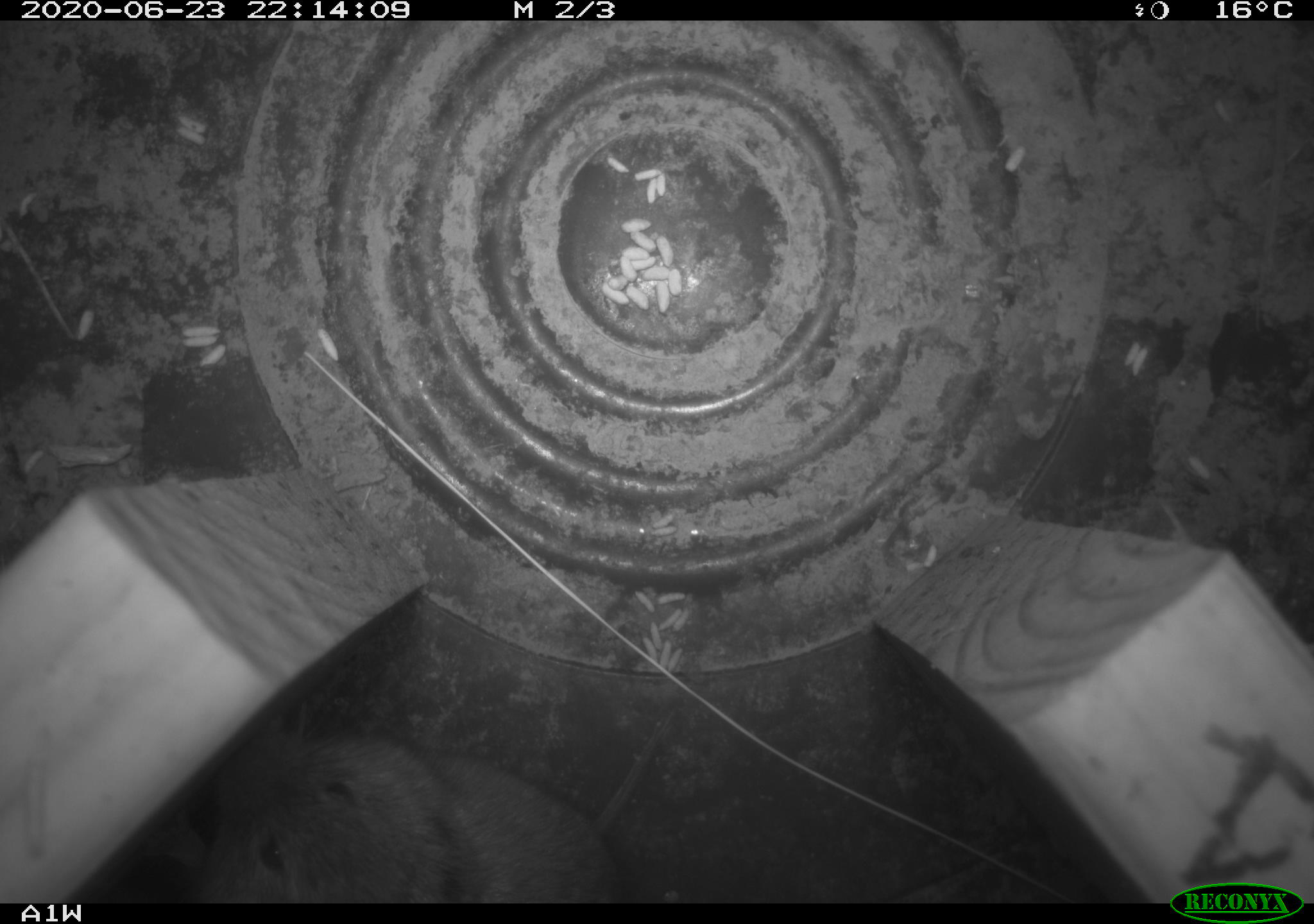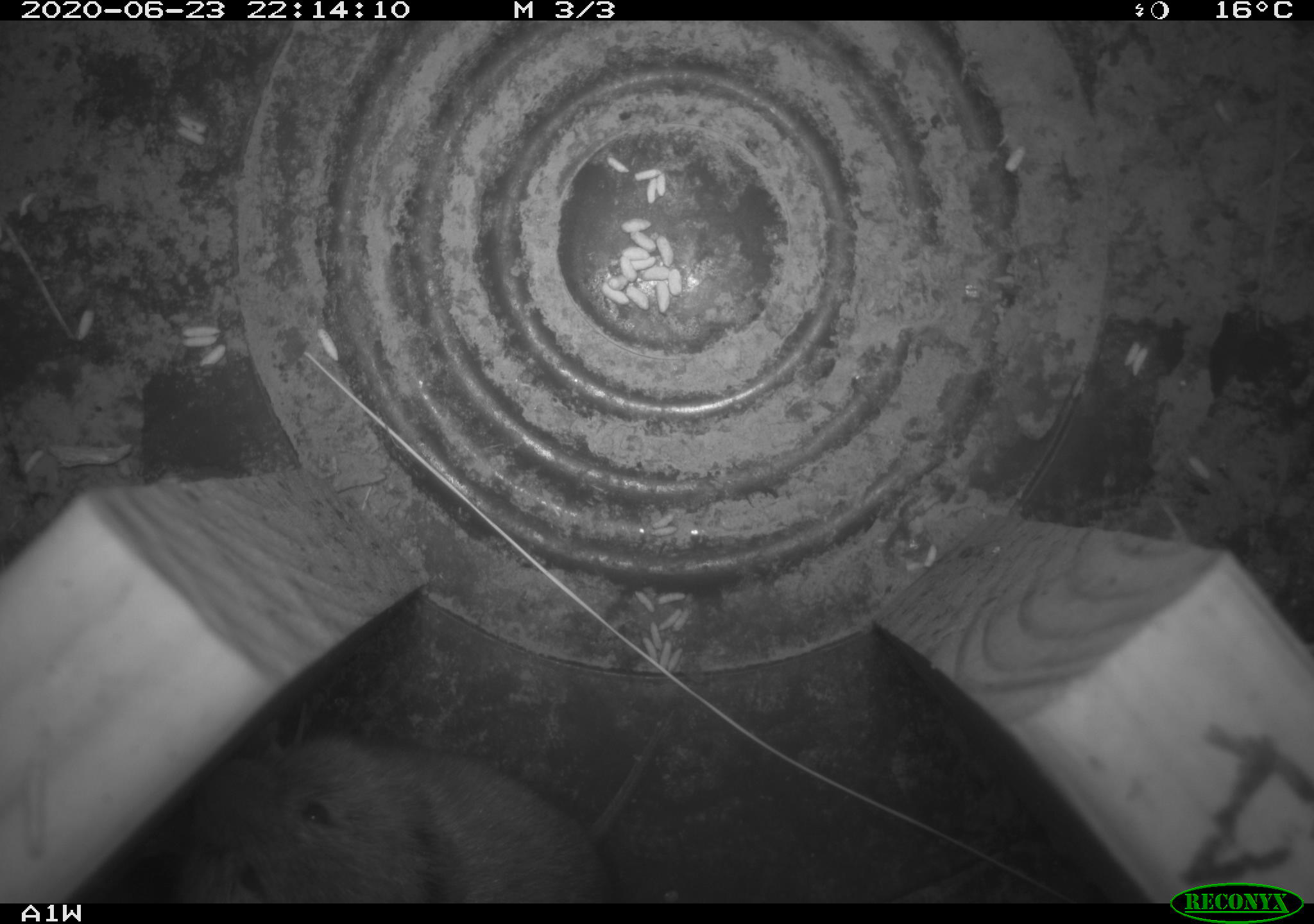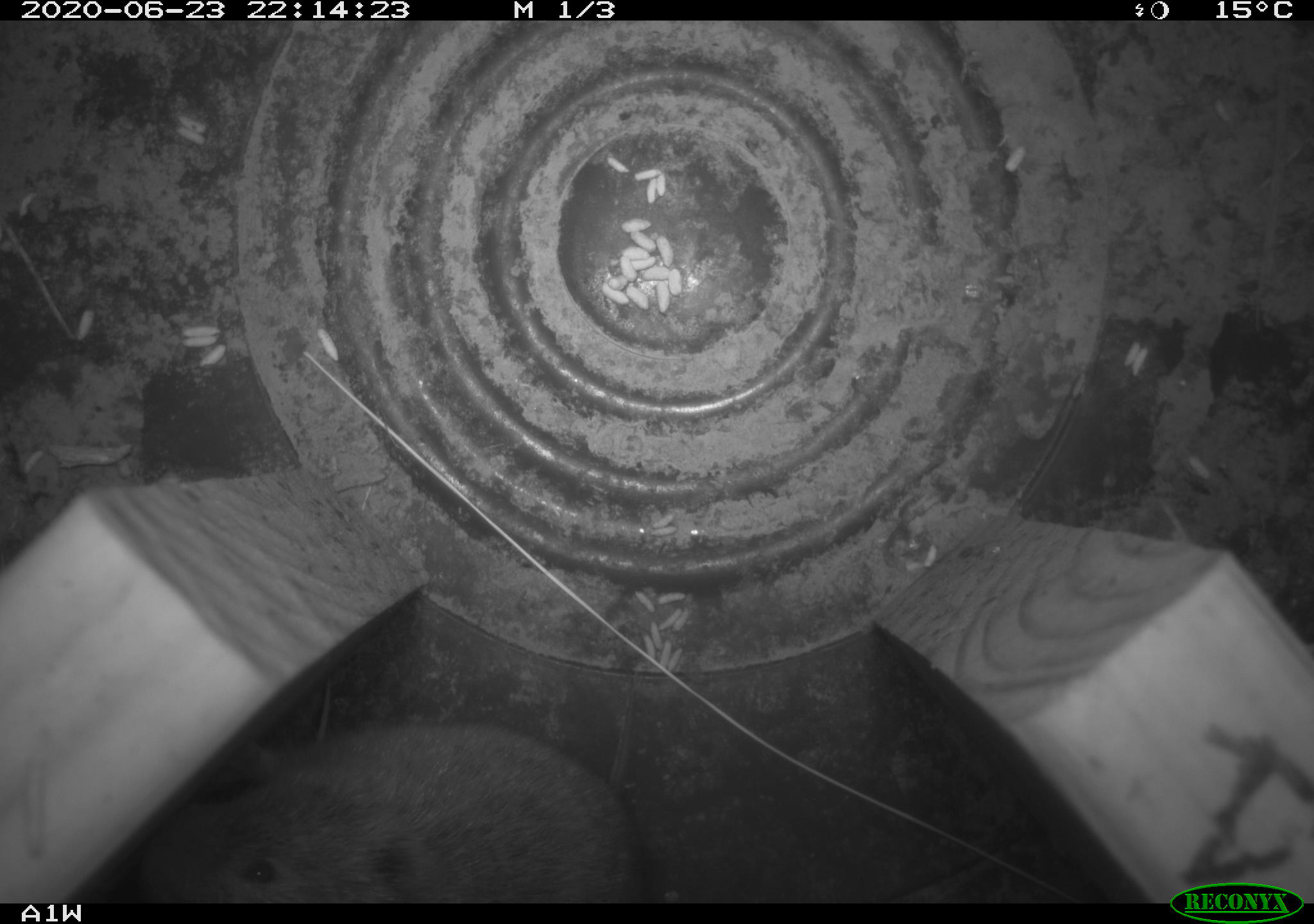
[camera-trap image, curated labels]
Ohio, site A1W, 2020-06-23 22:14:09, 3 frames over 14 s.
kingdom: Animalia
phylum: Chordata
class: Mammalia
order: Rodentia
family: Cricetidae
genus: Microtus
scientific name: Microtus pennsylvanicus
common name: meadow vole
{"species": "meadow vole (Microtus pennsylvanicus)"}